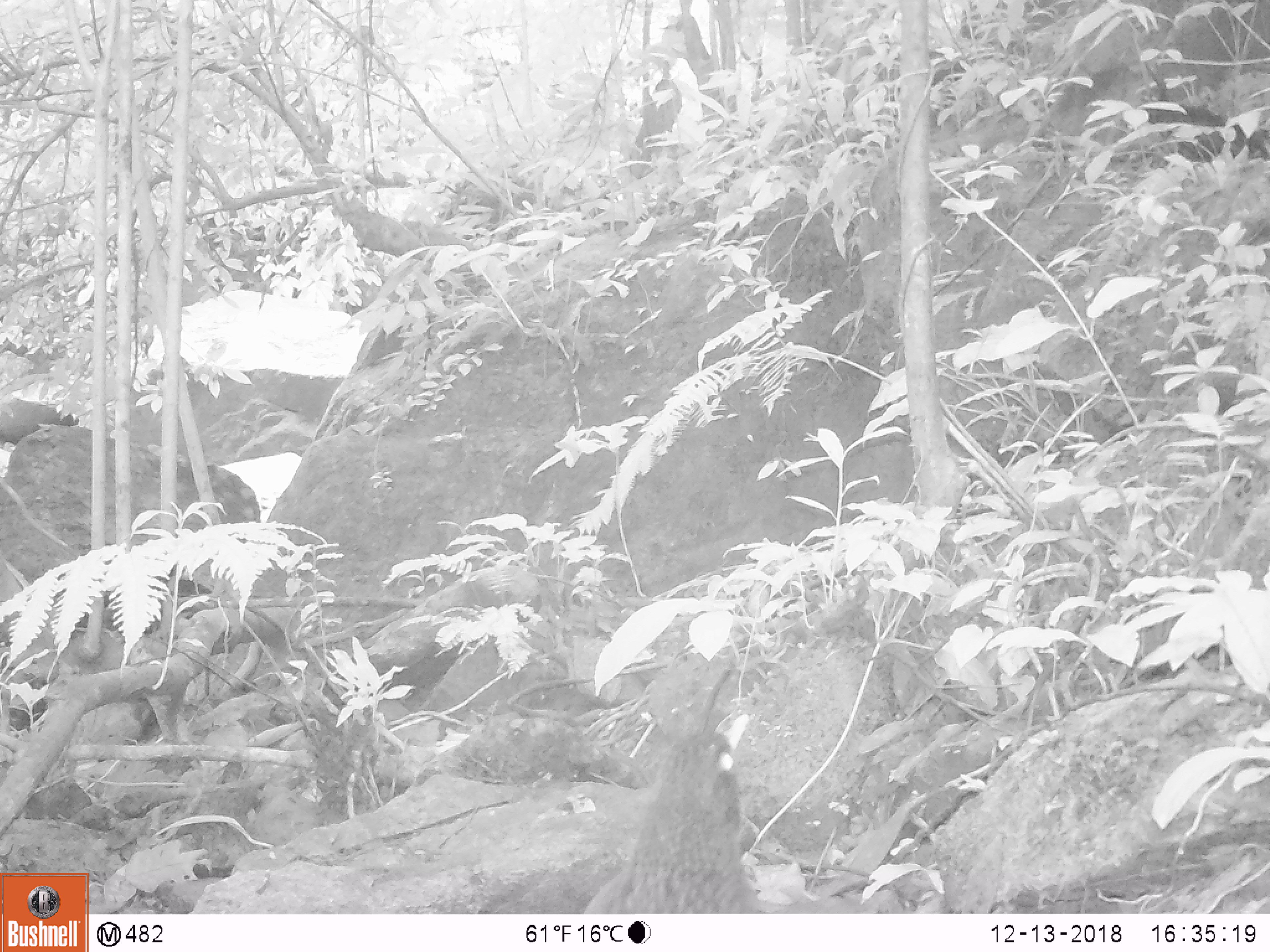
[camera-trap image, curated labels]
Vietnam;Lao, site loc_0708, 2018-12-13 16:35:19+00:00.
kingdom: Animalia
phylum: Chordata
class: Aves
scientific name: Aves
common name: bird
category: unidentified bird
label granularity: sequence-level